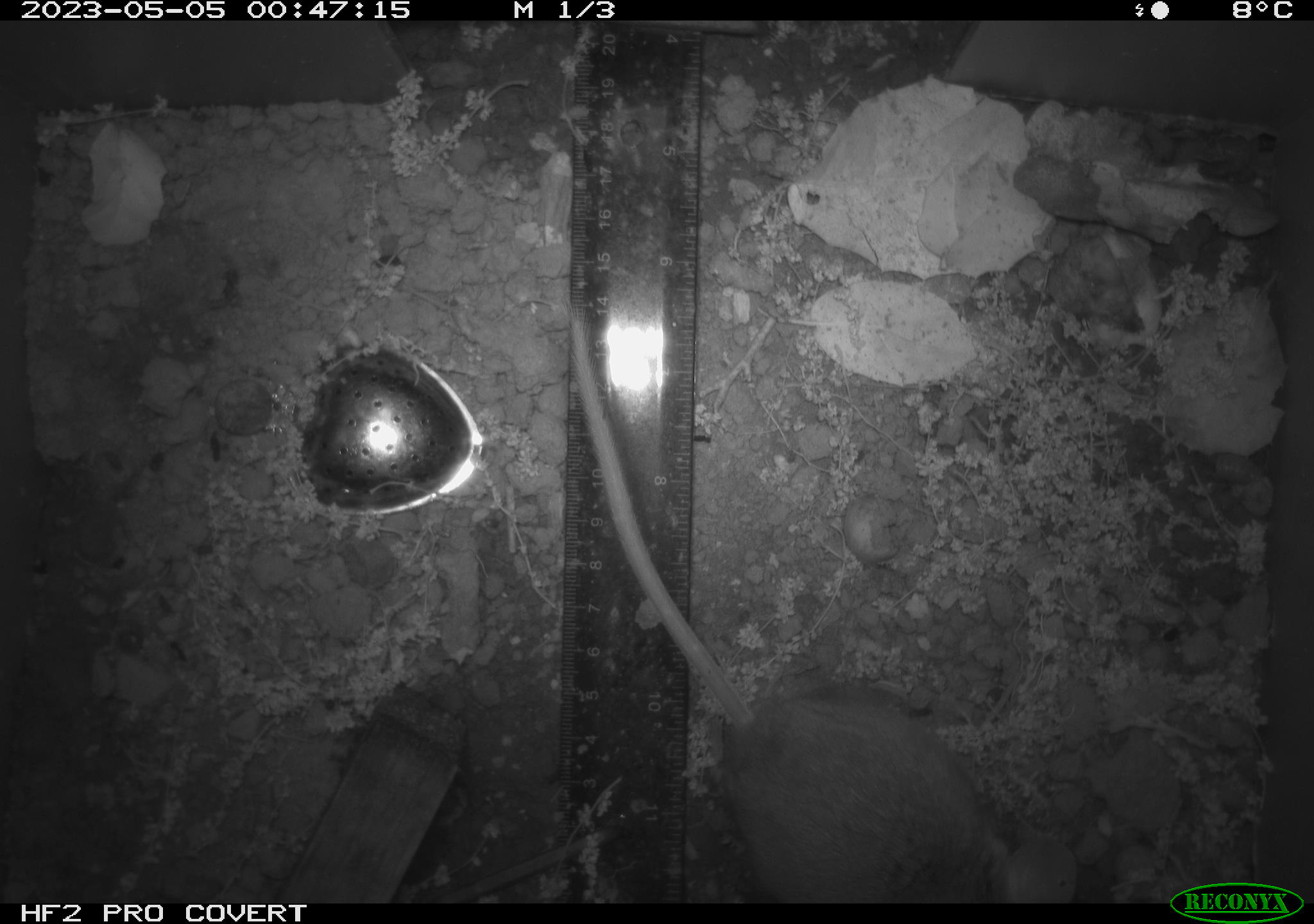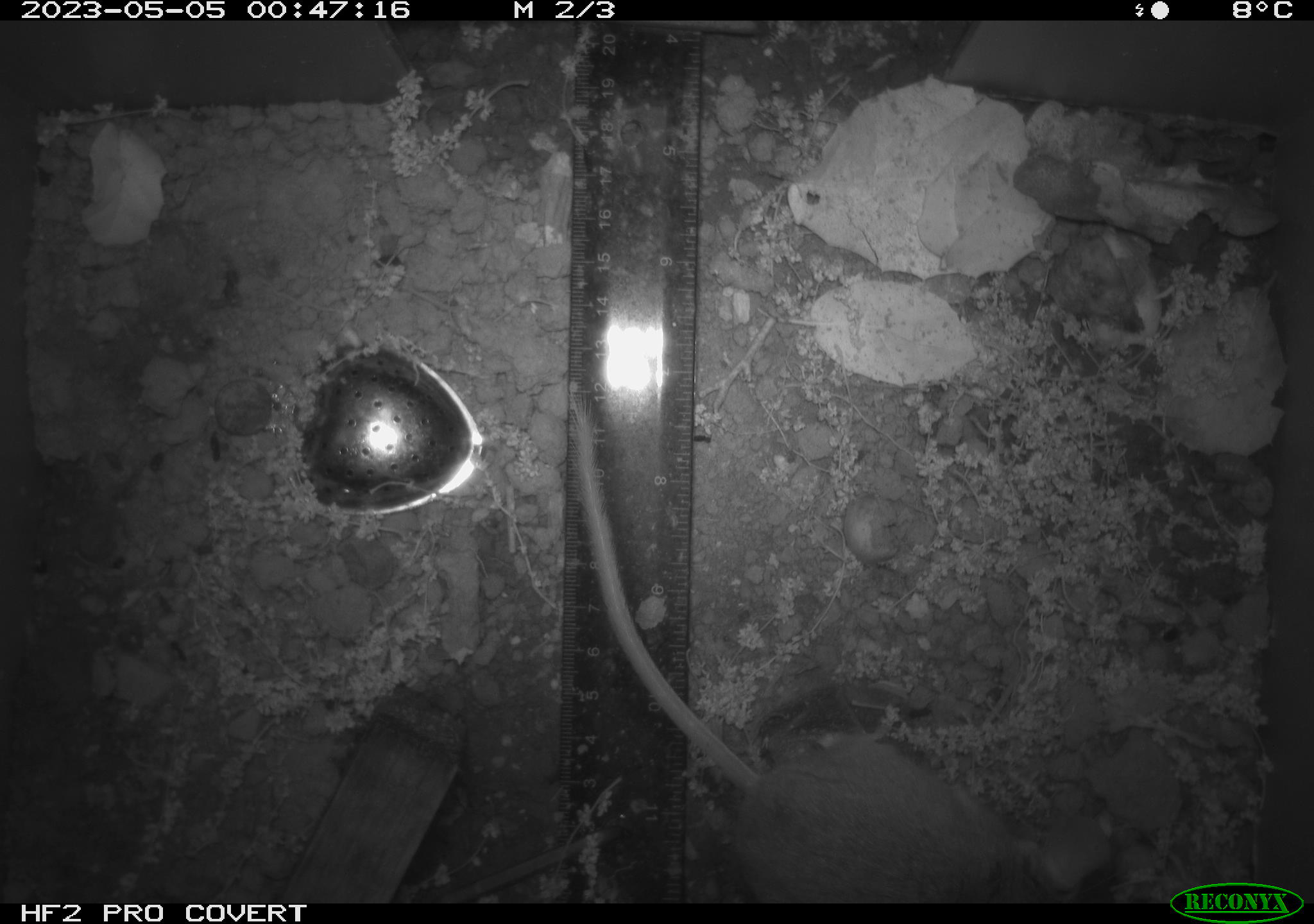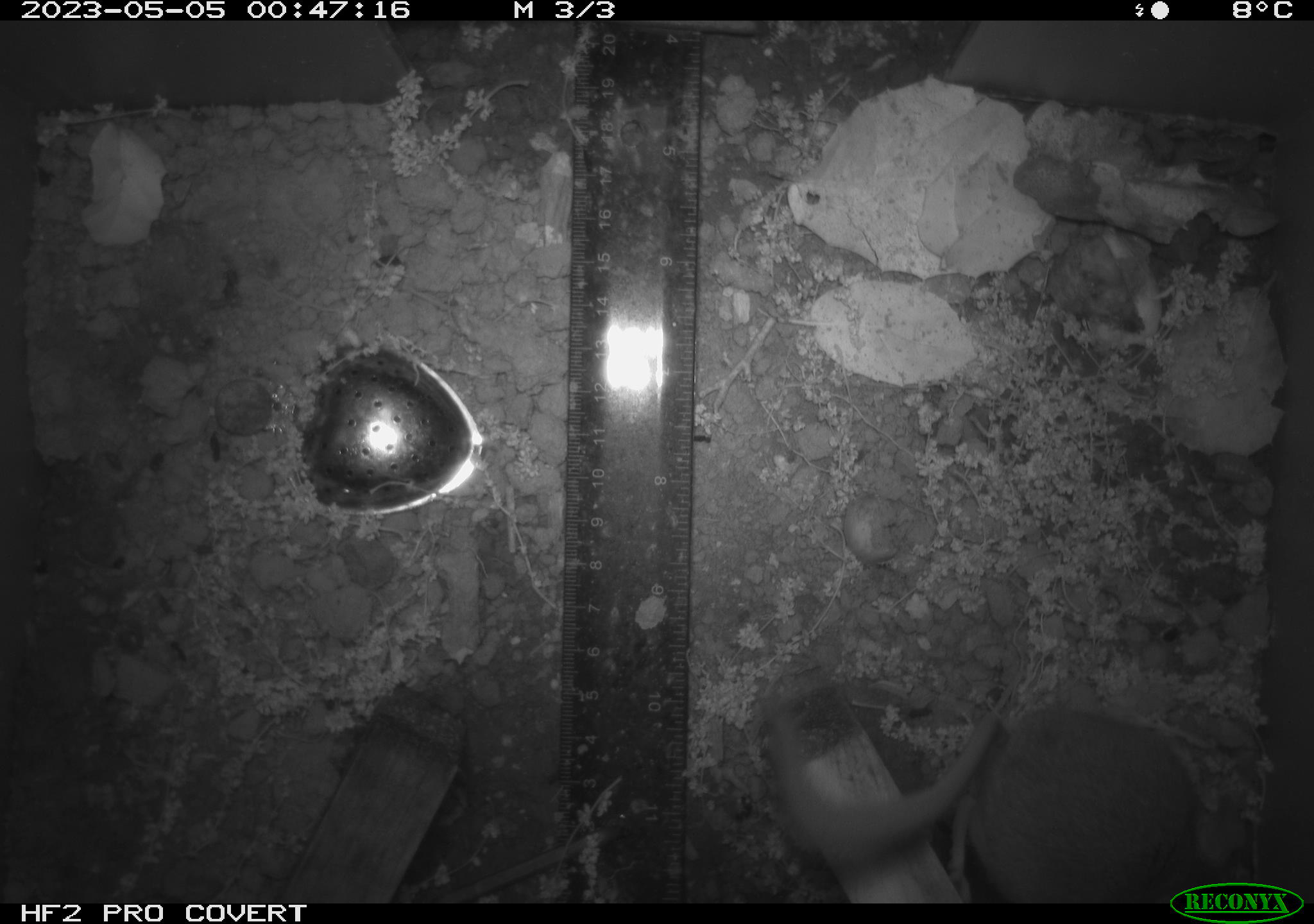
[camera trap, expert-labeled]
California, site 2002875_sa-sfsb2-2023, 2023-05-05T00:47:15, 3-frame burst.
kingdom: Animalia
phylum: Chordata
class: Mammalia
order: Rodentia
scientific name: Rodentia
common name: mouse species